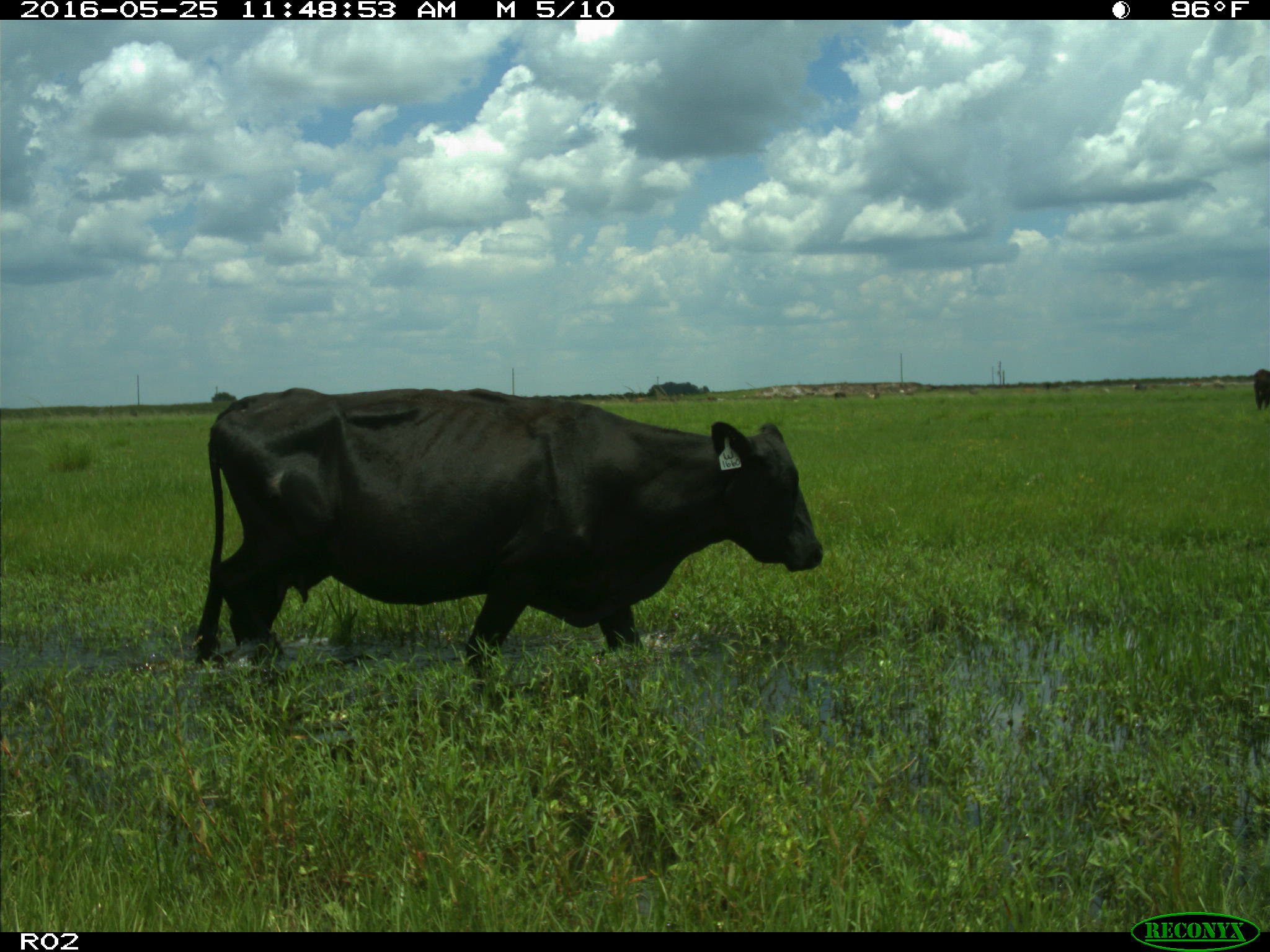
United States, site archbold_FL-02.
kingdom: Animalia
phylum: Chordata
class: Mammalia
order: Artiodactyla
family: Bovidae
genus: Bos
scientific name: Bos taurus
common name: domestic cow